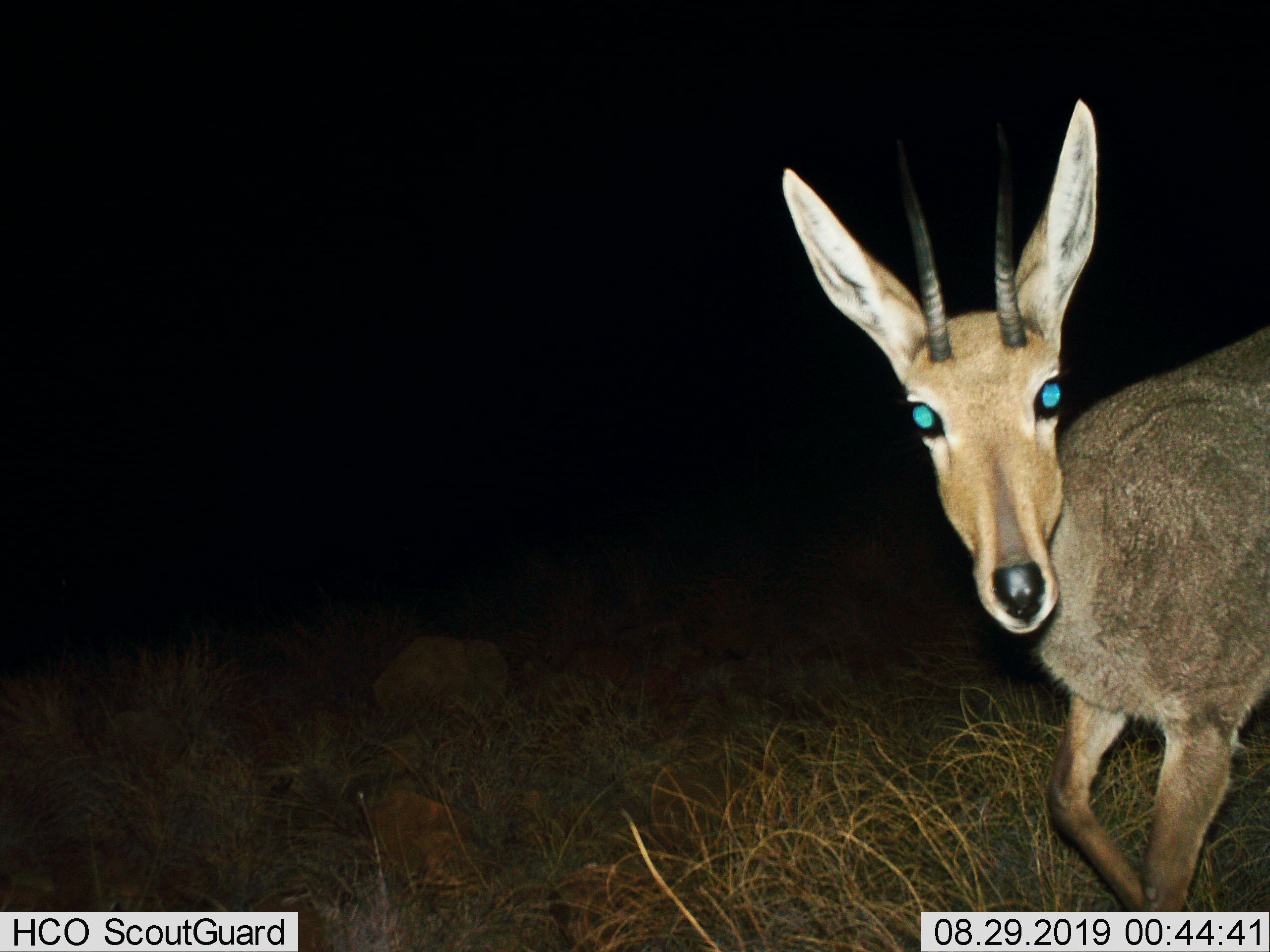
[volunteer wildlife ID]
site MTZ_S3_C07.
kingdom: Animalia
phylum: Chordata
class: Mammalia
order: Artiodactyla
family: Bovidae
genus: Pelea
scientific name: Pelea capreolus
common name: grey rhebok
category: rhebokgrey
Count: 1.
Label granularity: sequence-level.